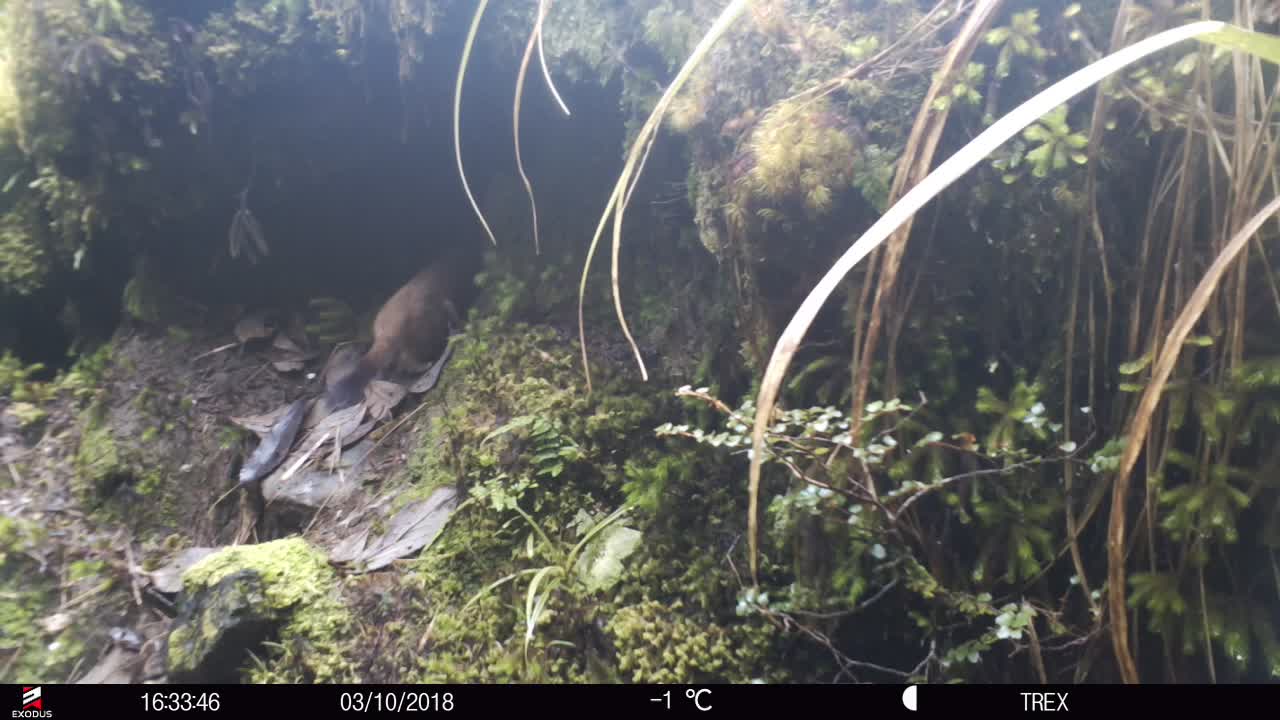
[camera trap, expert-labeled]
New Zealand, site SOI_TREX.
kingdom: Animalia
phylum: Chordata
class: Mammalia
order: Carnivora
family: Mustelidae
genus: Mustela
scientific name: Mustela erminea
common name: stoat